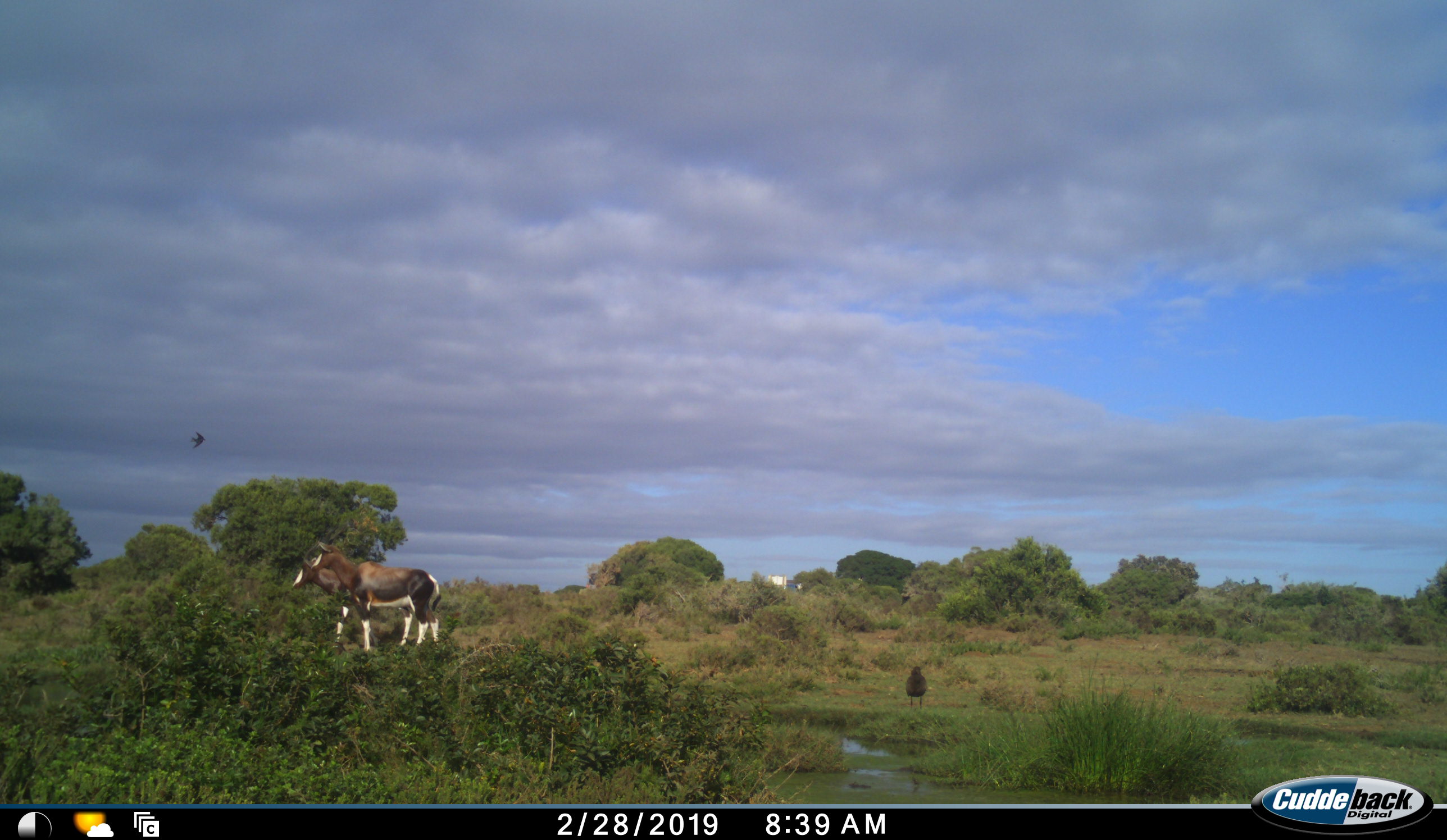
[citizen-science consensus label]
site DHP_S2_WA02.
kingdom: Animalia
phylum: Chordata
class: Mammalia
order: Artiodactyla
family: Bovidae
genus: Damaliscus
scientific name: Damaliscus pygargus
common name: bontebok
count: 2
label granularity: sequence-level